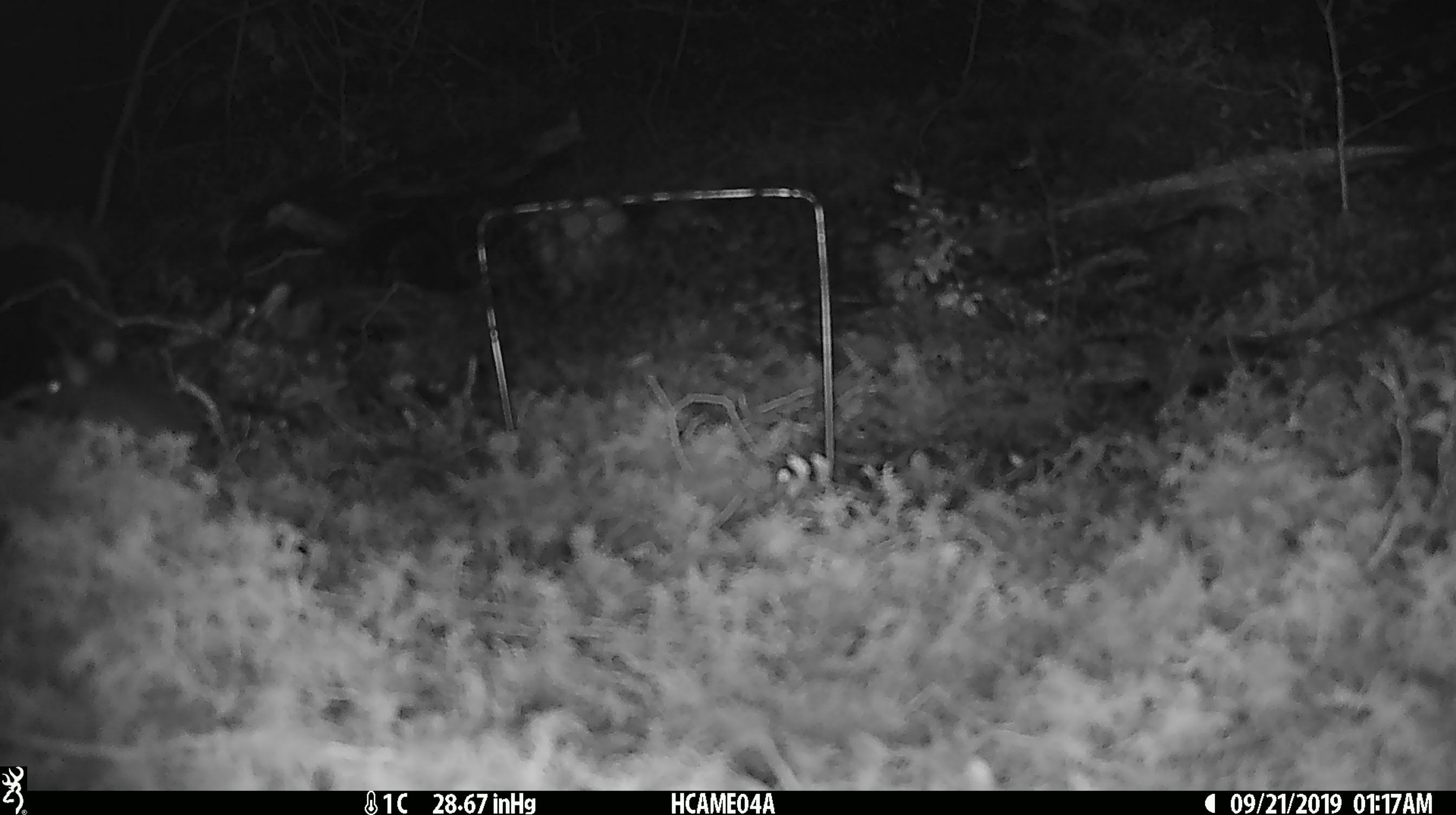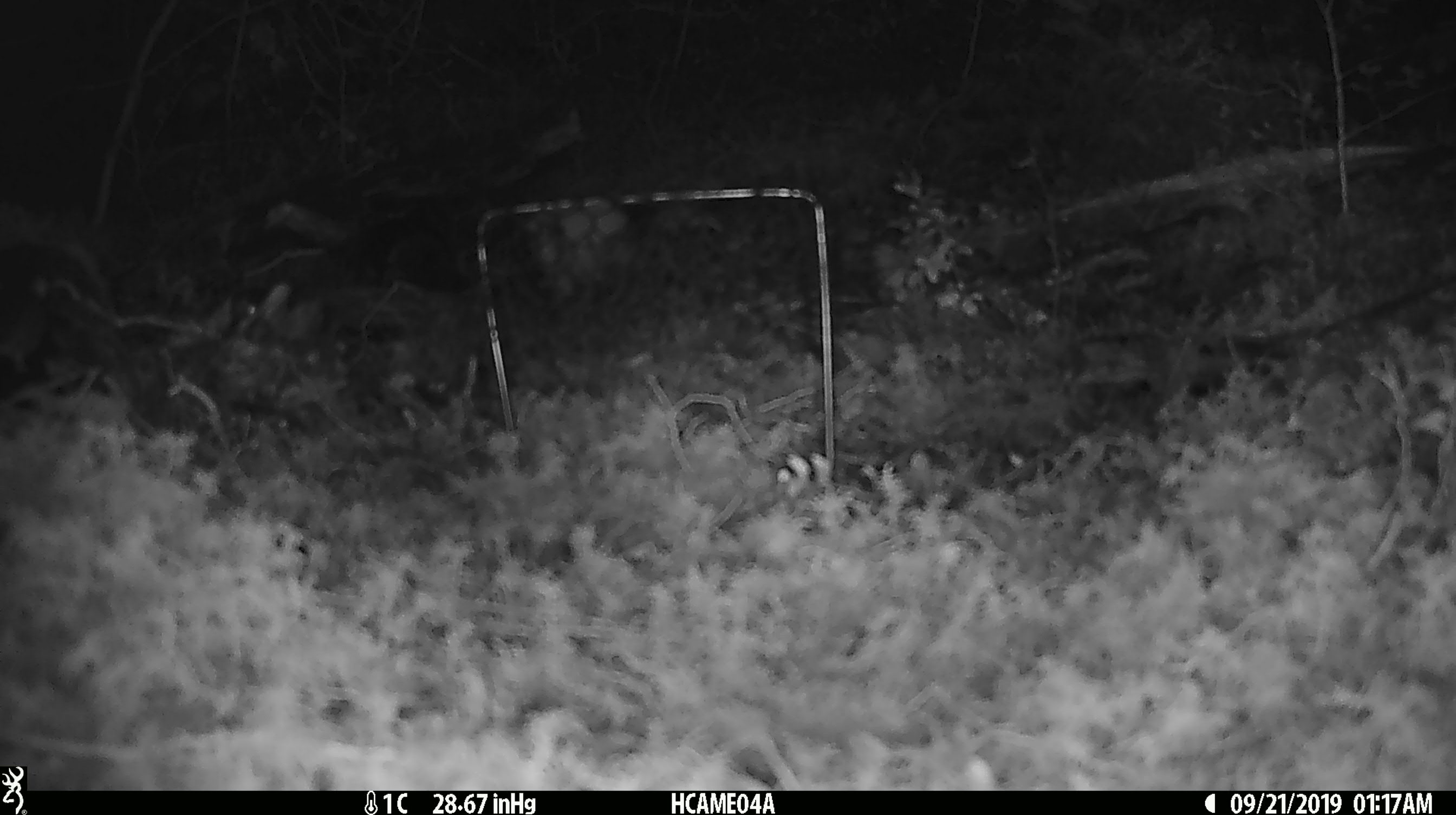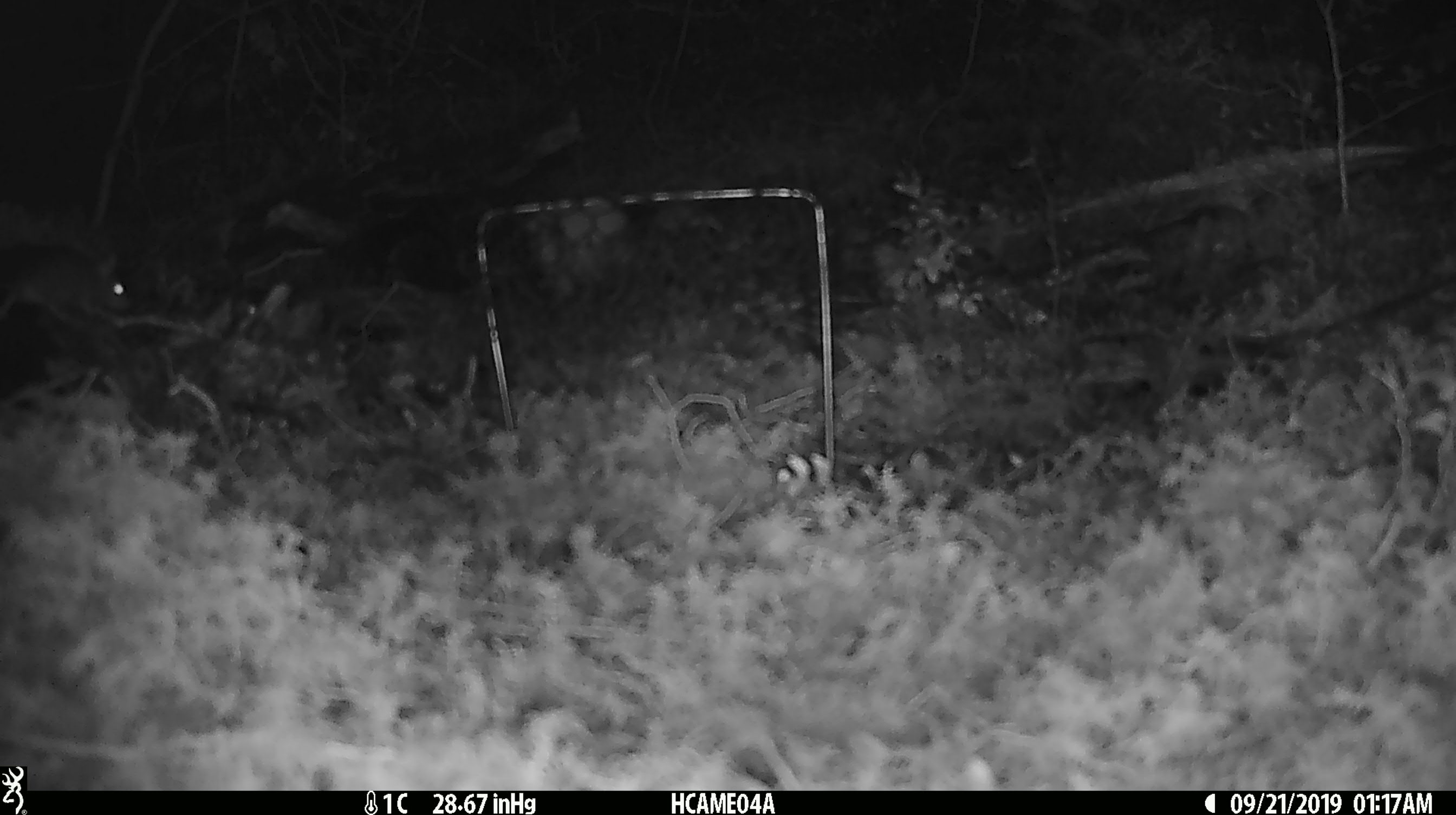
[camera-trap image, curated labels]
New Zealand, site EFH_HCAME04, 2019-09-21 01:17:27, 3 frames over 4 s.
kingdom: Animalia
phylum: Chordata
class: Mammalia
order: Rodentia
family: Muridae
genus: Mus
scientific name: Mus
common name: mouse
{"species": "mouse (Mus)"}